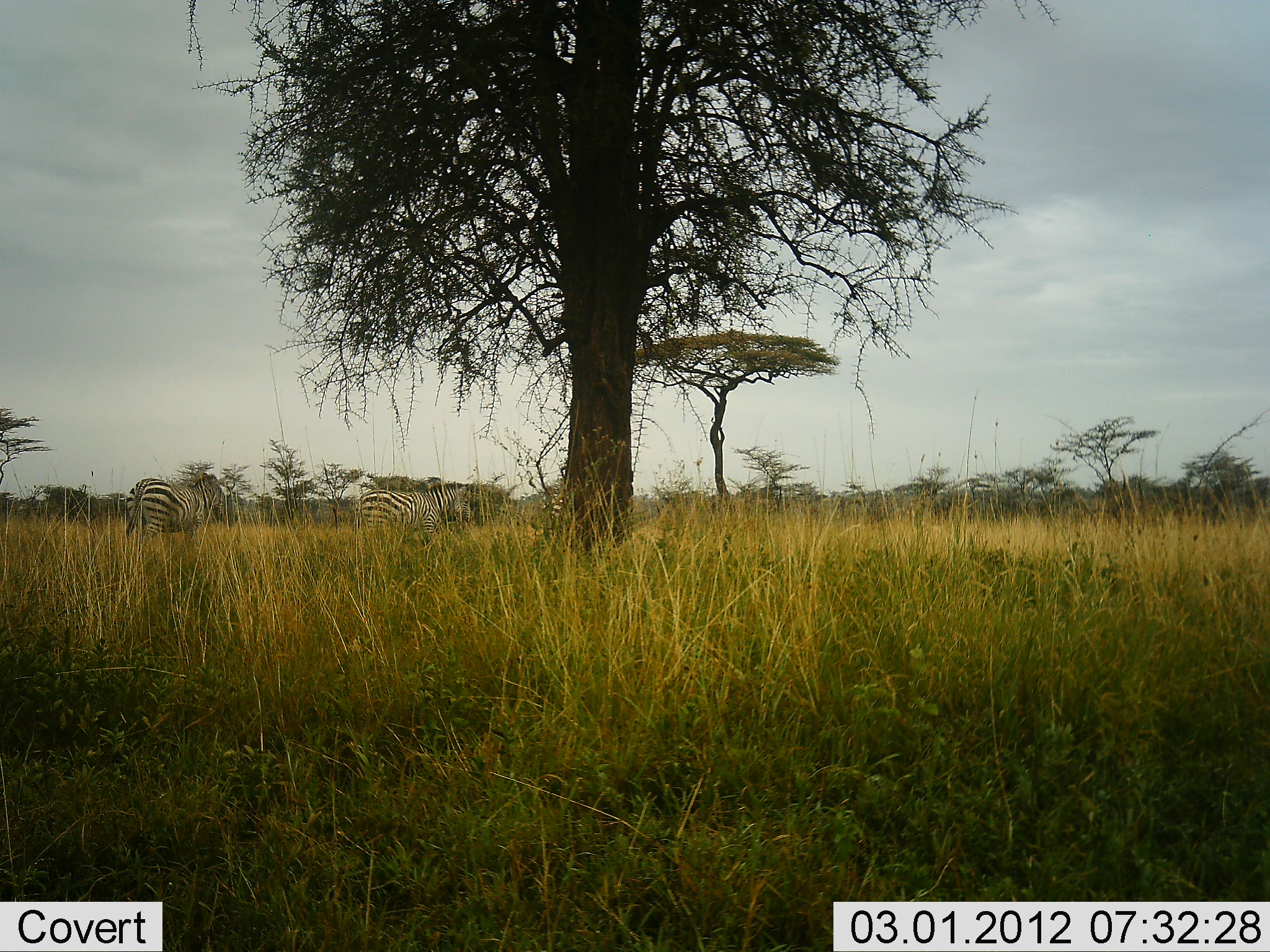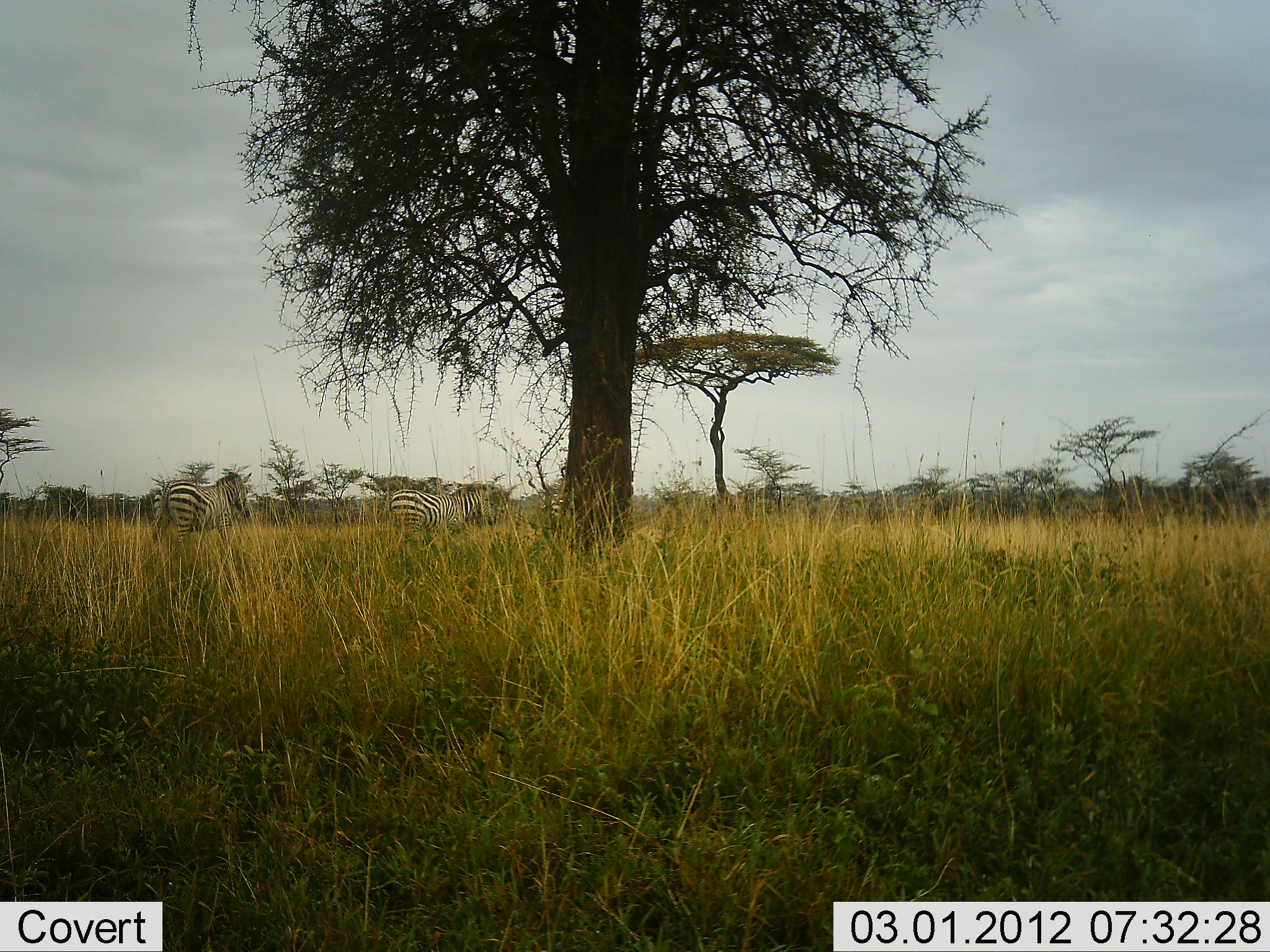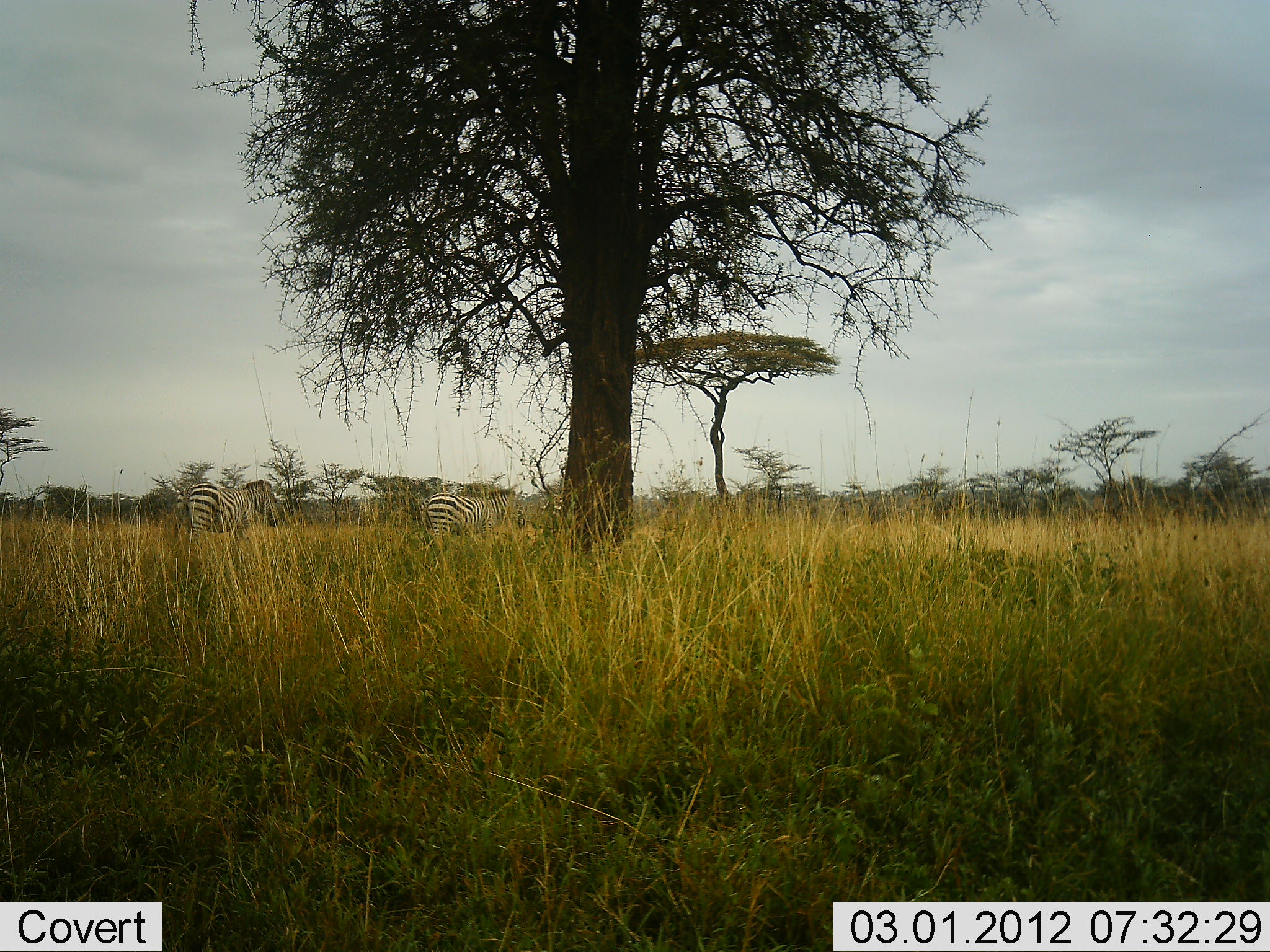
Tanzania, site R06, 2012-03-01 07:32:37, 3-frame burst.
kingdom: Animalia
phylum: Chordata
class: Mammalia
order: Perissodactyla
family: Equidae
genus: Equus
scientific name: Equus quagga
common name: plains zebra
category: zebra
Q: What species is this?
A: Zebra (plains zebra) (Equus quagga).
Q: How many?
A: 2.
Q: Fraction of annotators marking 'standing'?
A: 6%.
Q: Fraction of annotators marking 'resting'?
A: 0%.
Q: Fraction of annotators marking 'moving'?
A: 100%.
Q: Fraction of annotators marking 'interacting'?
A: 0%.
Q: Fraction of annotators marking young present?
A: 0%.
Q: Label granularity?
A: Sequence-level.